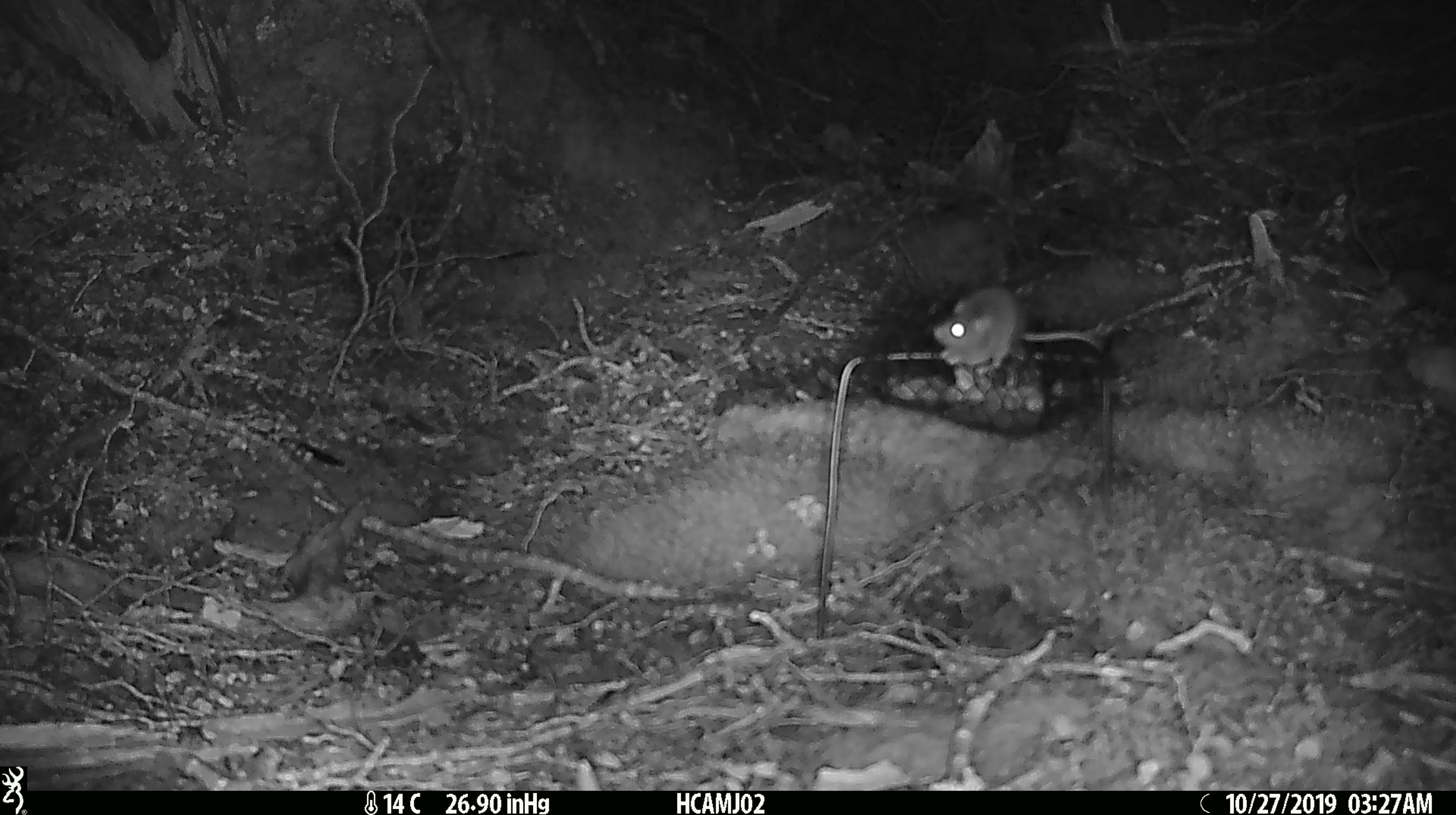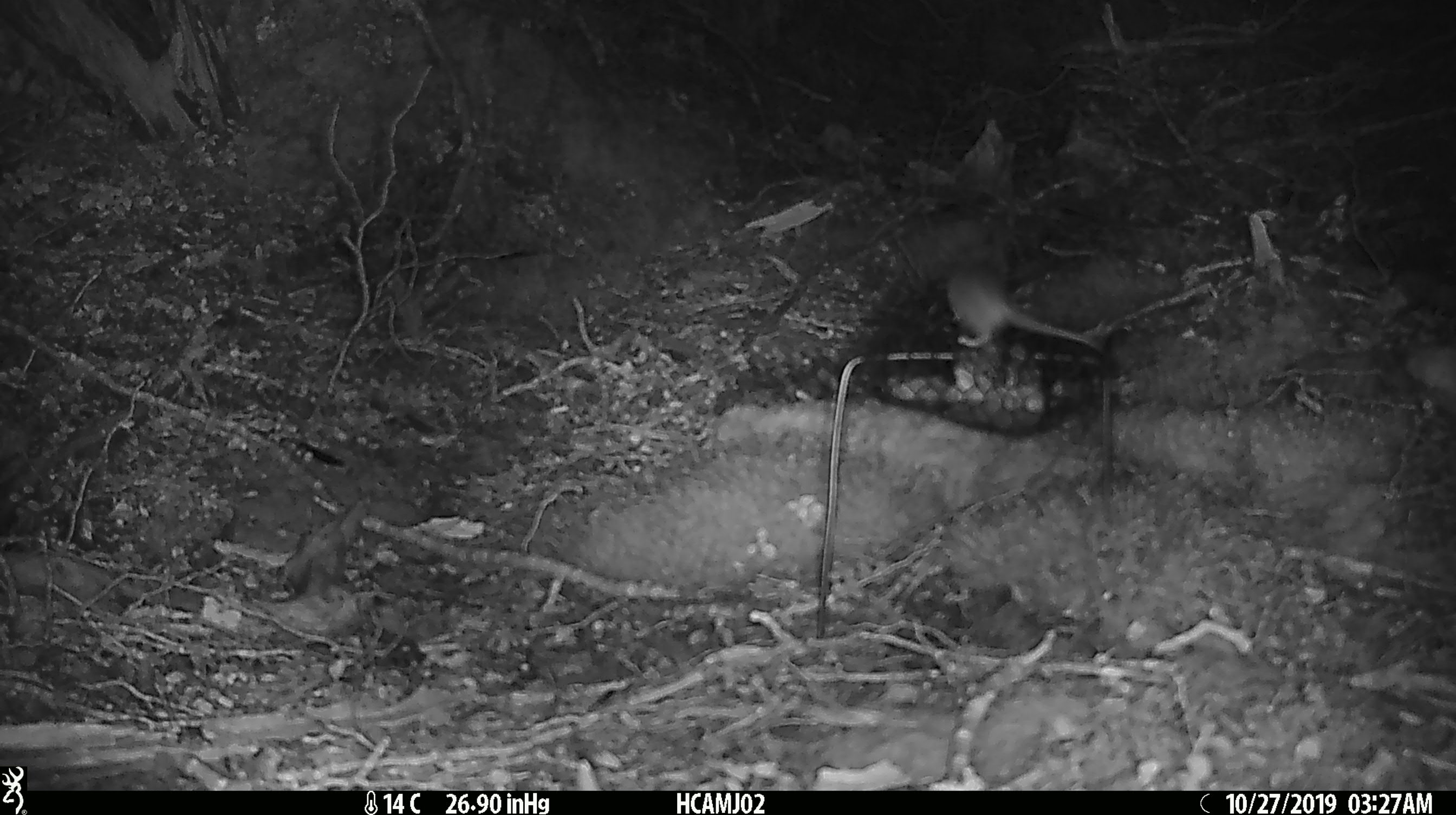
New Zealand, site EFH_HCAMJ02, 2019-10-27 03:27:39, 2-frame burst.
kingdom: Animalia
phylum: Chordata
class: Mammalia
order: Rodentia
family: Muridae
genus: Mus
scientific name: Mus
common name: mouse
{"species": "mouse (Mus)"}